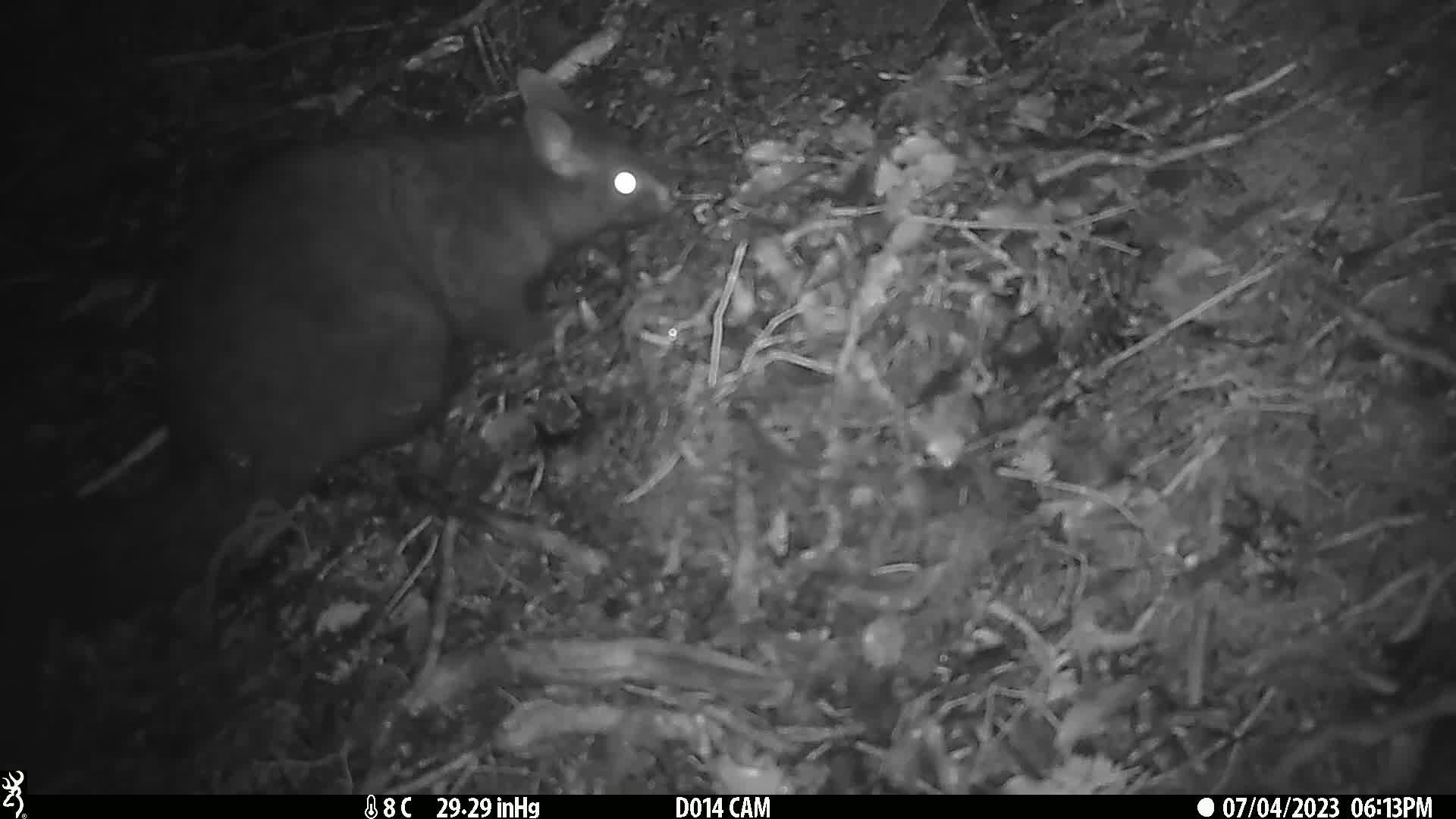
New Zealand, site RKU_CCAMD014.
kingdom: Animalia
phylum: Chordata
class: Mammalia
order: Diprotodontia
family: Phalangeridae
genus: Trichosurus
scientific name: Trichosurus vulpecula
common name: common brushtail possum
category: possum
Possum (common brushtail possum) (Trichosurus vulpecula).